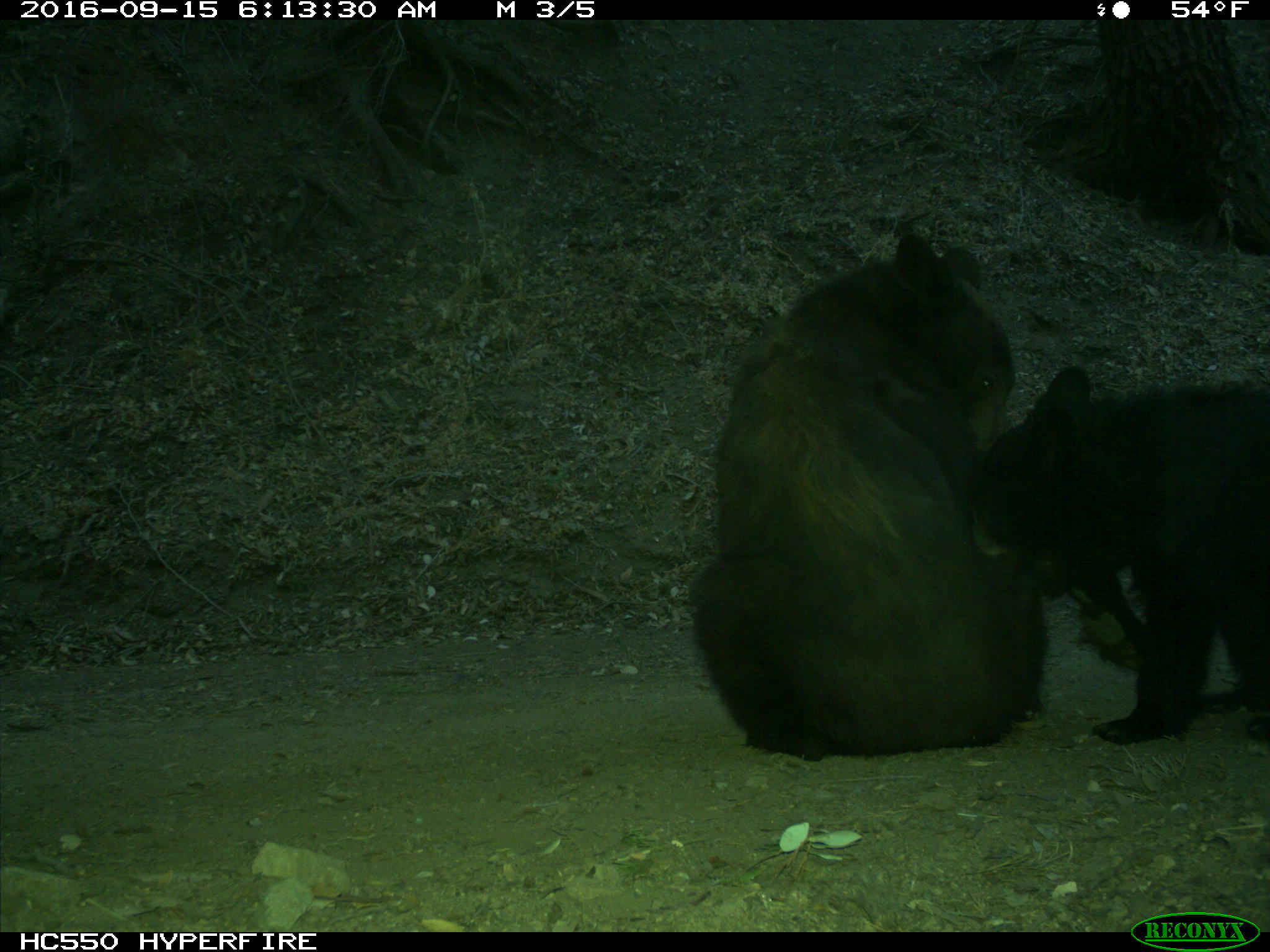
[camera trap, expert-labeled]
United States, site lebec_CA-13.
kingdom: Animalia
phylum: Chordata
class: Mammalia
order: Carnivora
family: Ursidae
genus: Ursus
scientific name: Ursus americanus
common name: american black bear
Ursus americanus (american black bear).